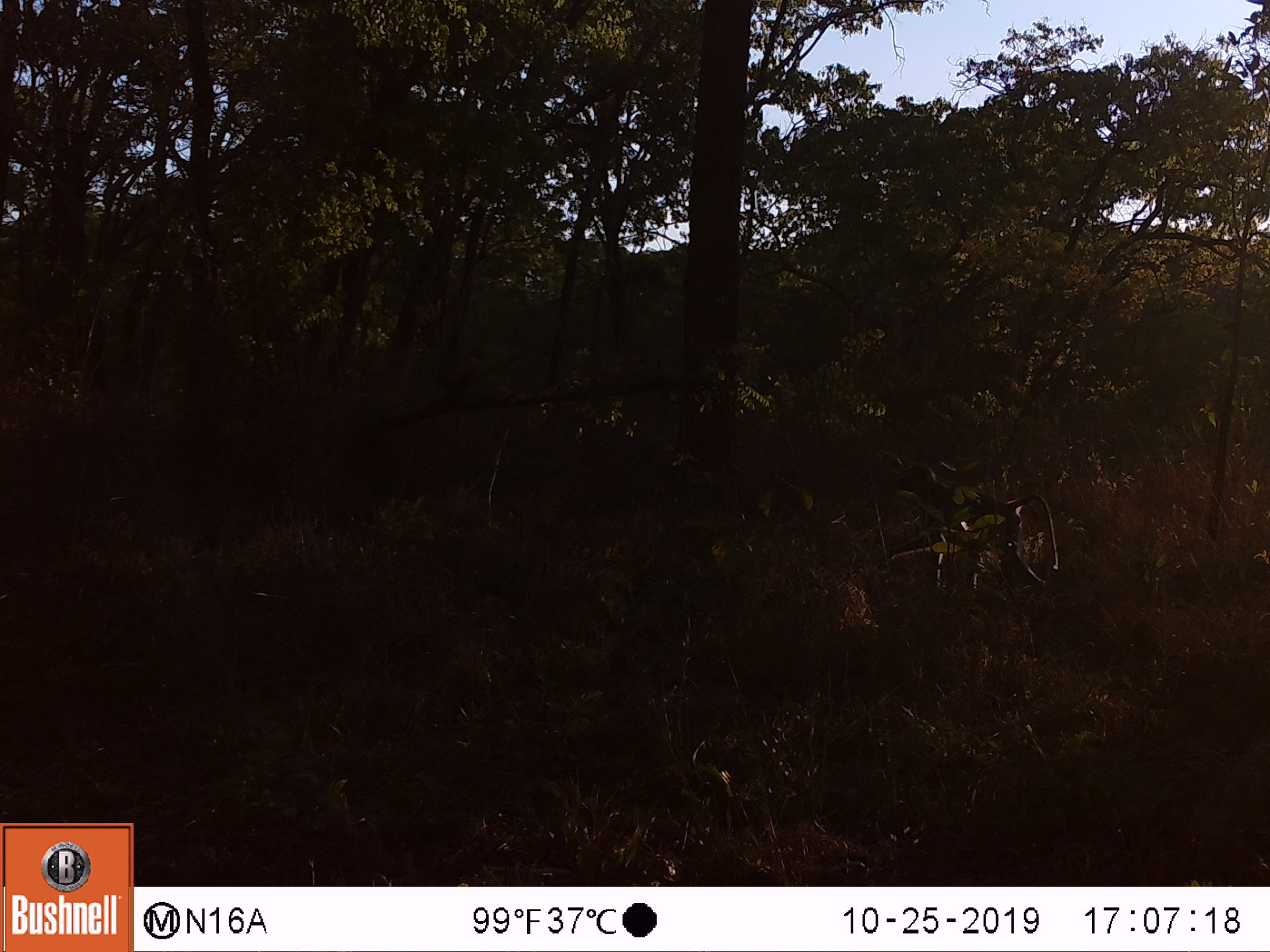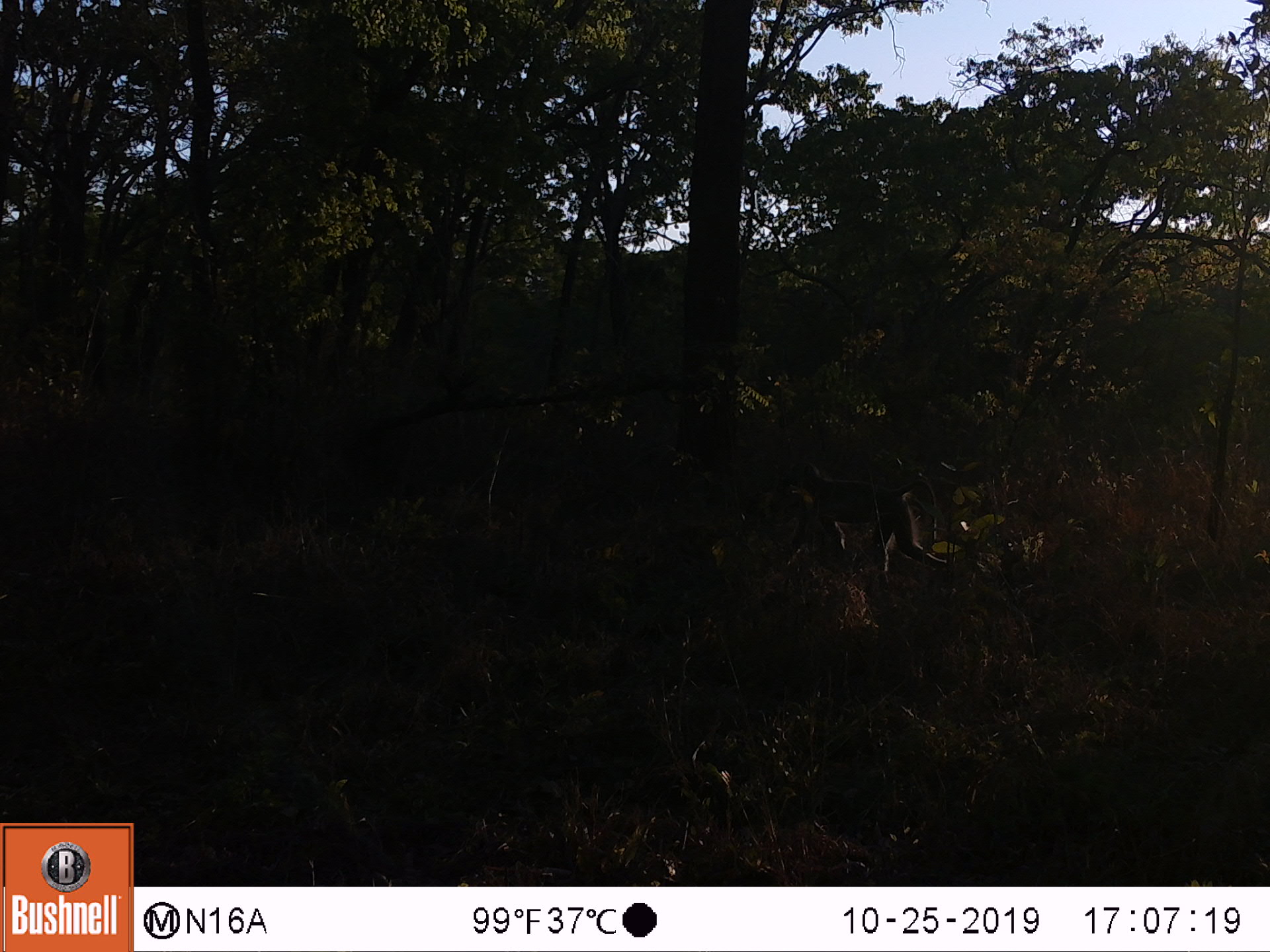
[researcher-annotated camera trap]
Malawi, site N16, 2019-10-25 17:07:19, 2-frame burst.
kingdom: Animalia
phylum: Chordata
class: Mammalia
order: Primates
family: Cercopithecidae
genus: Papio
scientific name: Papio cynocephalus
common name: yellow baboon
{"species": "yellow baboon (Papio cynocephalus)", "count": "1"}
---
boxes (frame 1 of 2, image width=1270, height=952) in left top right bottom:
yellow baboon: 893 462 1064 598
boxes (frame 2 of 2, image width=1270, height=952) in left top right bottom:
yellow baboon: 769 458 959 570